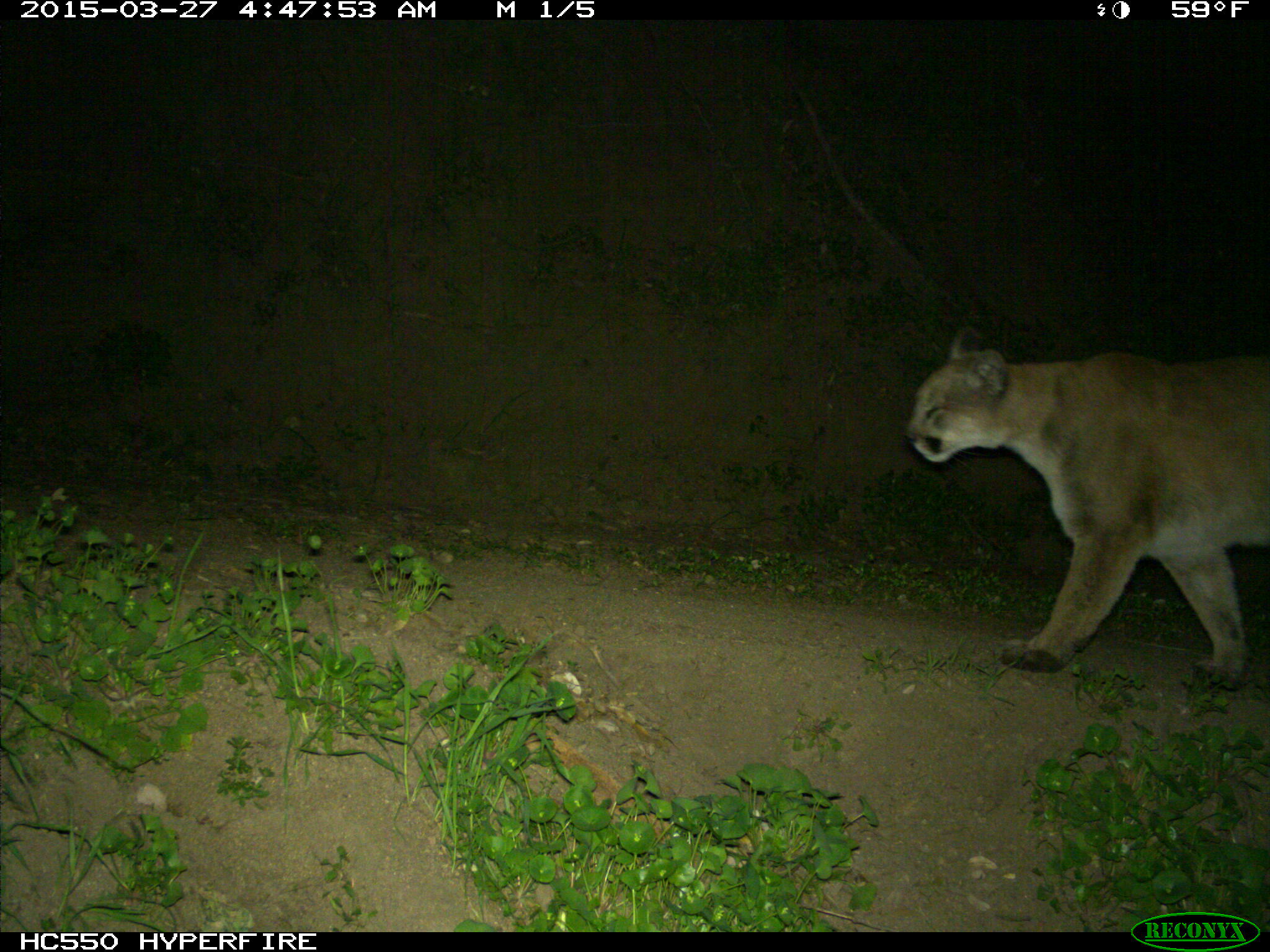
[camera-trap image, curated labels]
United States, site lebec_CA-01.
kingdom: Animalia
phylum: Chordata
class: Mammalia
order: Carnivora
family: Felidae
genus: Puma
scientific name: Puma concolor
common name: mountain lion